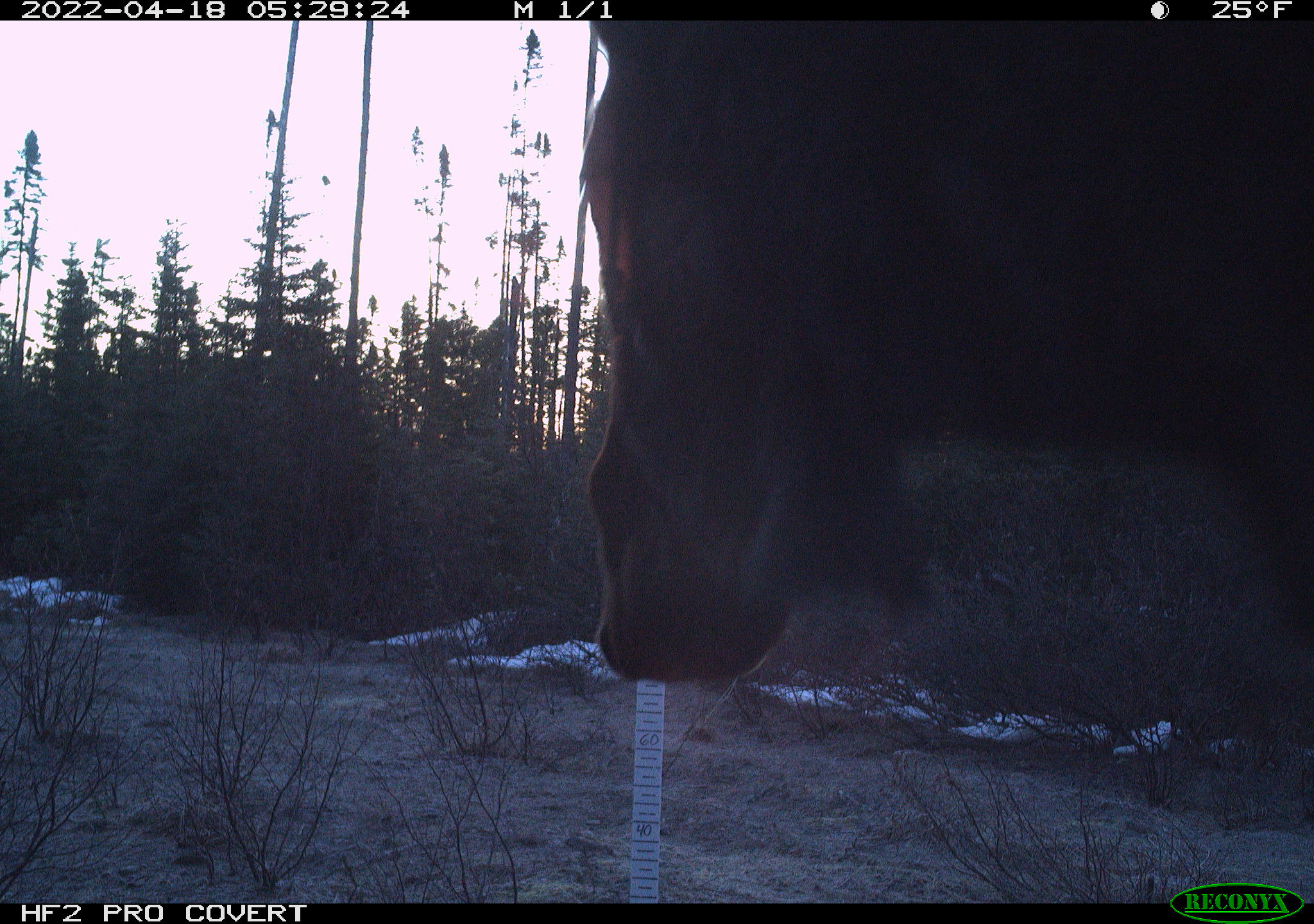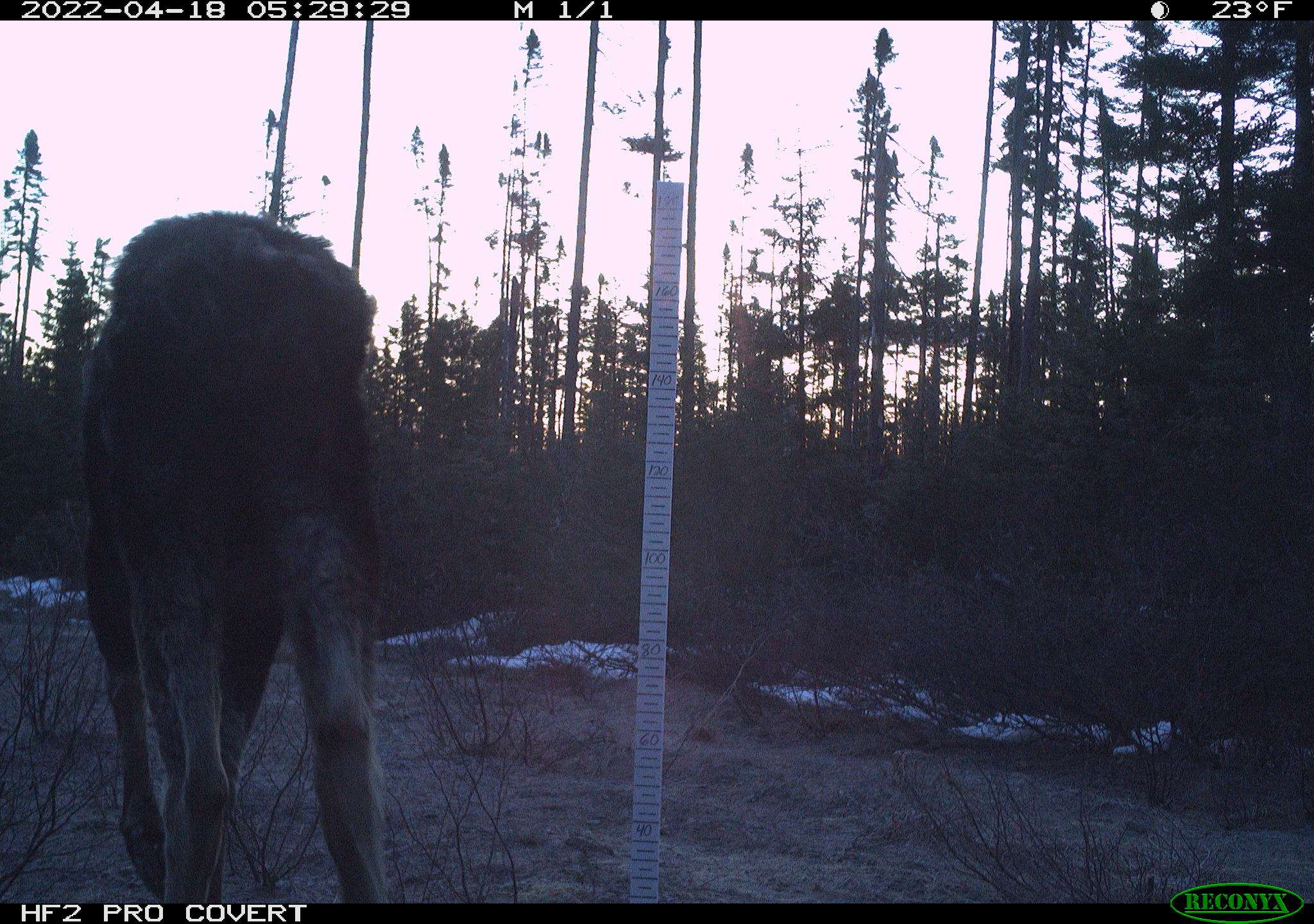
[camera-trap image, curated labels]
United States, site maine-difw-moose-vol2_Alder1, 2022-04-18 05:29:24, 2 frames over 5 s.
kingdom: Animalia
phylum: Chordata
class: Mammalia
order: Artiodactyla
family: Cervidae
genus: Alces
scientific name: Alces alces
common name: moose